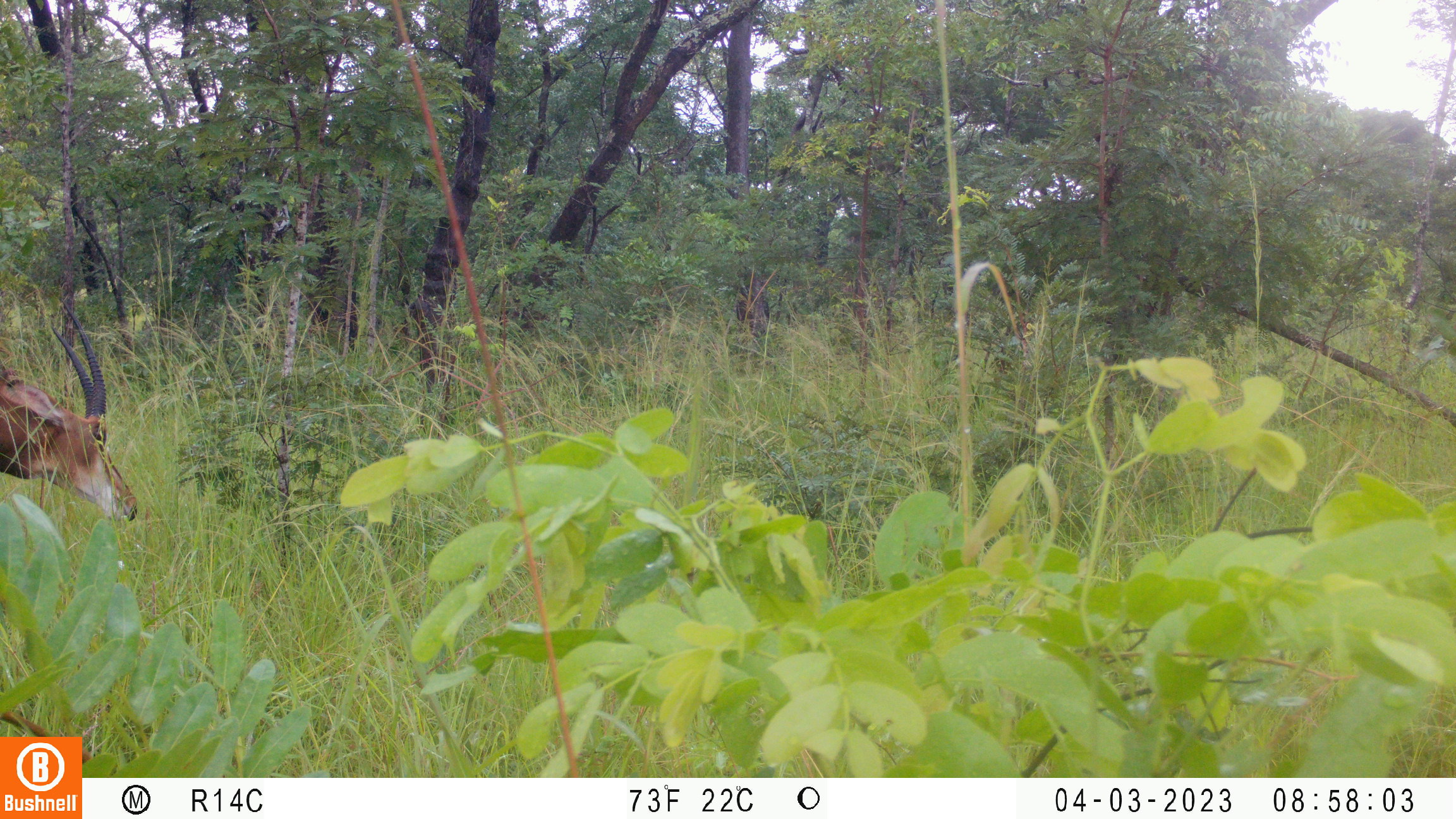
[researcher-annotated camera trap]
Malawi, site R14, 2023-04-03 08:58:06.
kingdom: Animalia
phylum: Chordata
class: Mammalia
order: Artiodactyla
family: Bovidae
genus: Hippotragus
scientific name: Hippotragus niger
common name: sable antelope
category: sable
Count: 1.